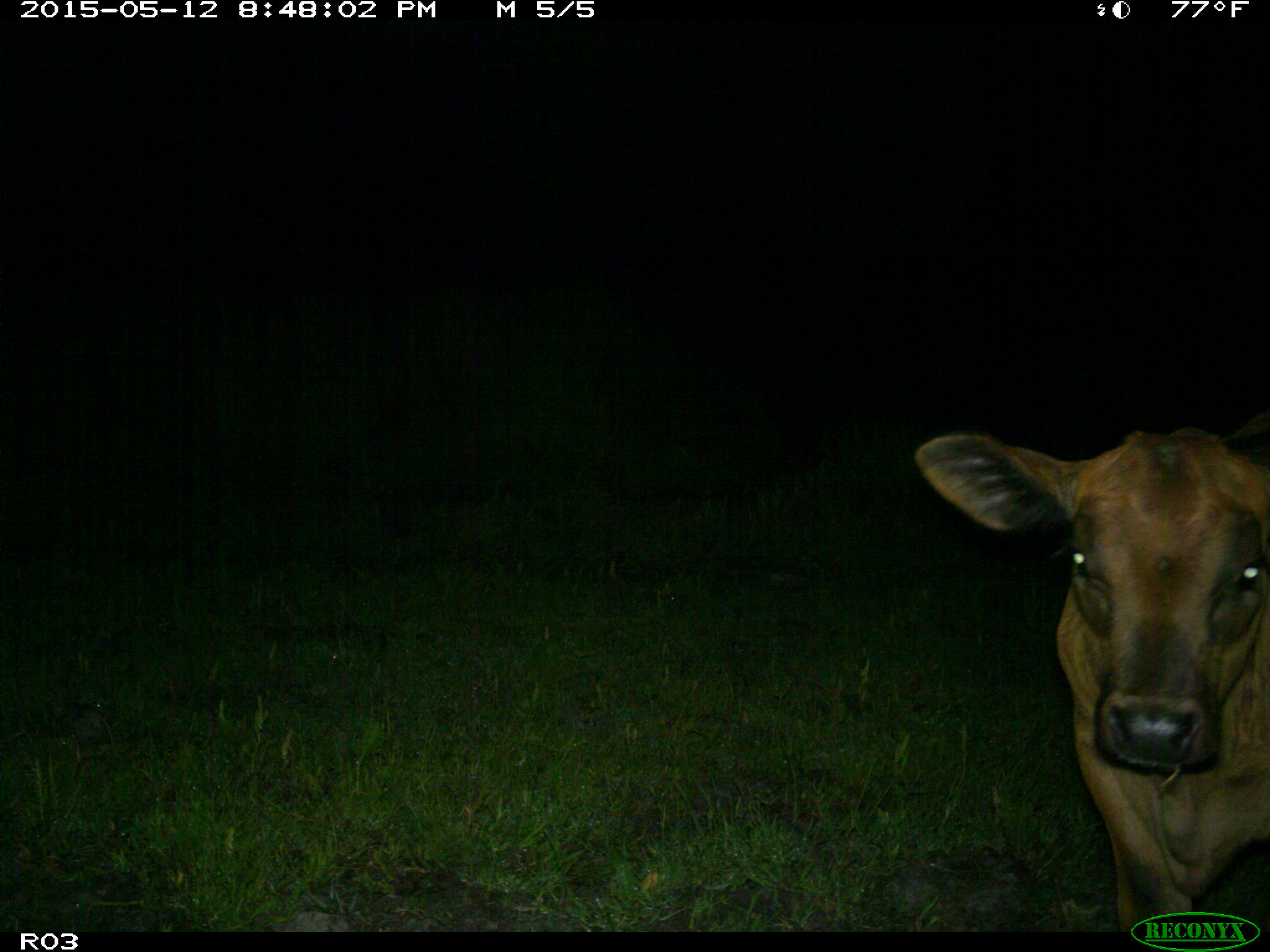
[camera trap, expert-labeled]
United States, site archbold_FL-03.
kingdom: Animalia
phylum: Chordata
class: Mammalia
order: Artiodactyla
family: Bovidae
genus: Bos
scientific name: Bos taurus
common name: domestic cow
Bos taurus (domestic cow).